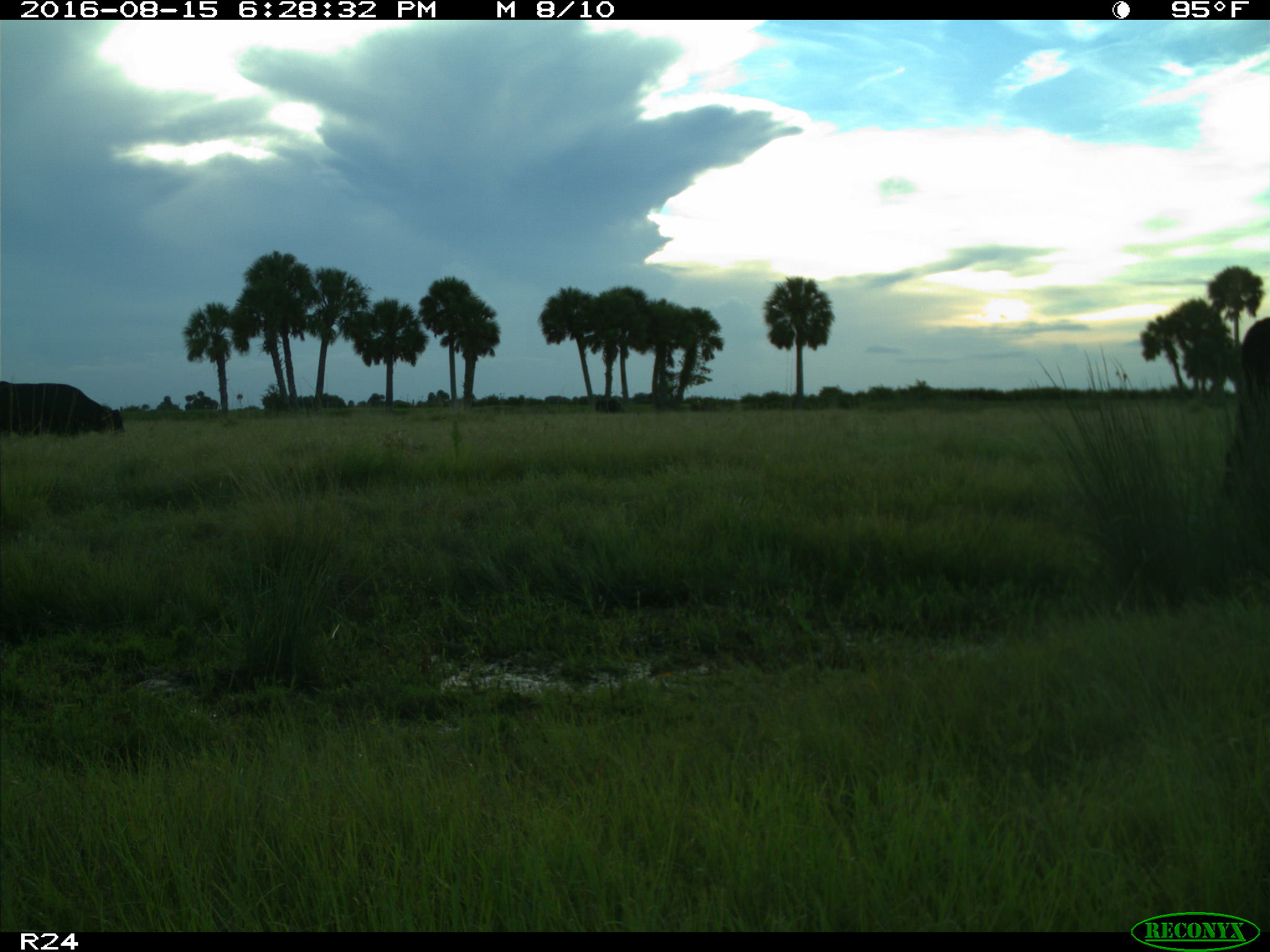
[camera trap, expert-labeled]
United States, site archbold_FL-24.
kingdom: Animalia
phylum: Chordata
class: Mammalia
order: Artiodactyla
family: Bovidae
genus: Bos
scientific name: Bos taurus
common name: domestic cow